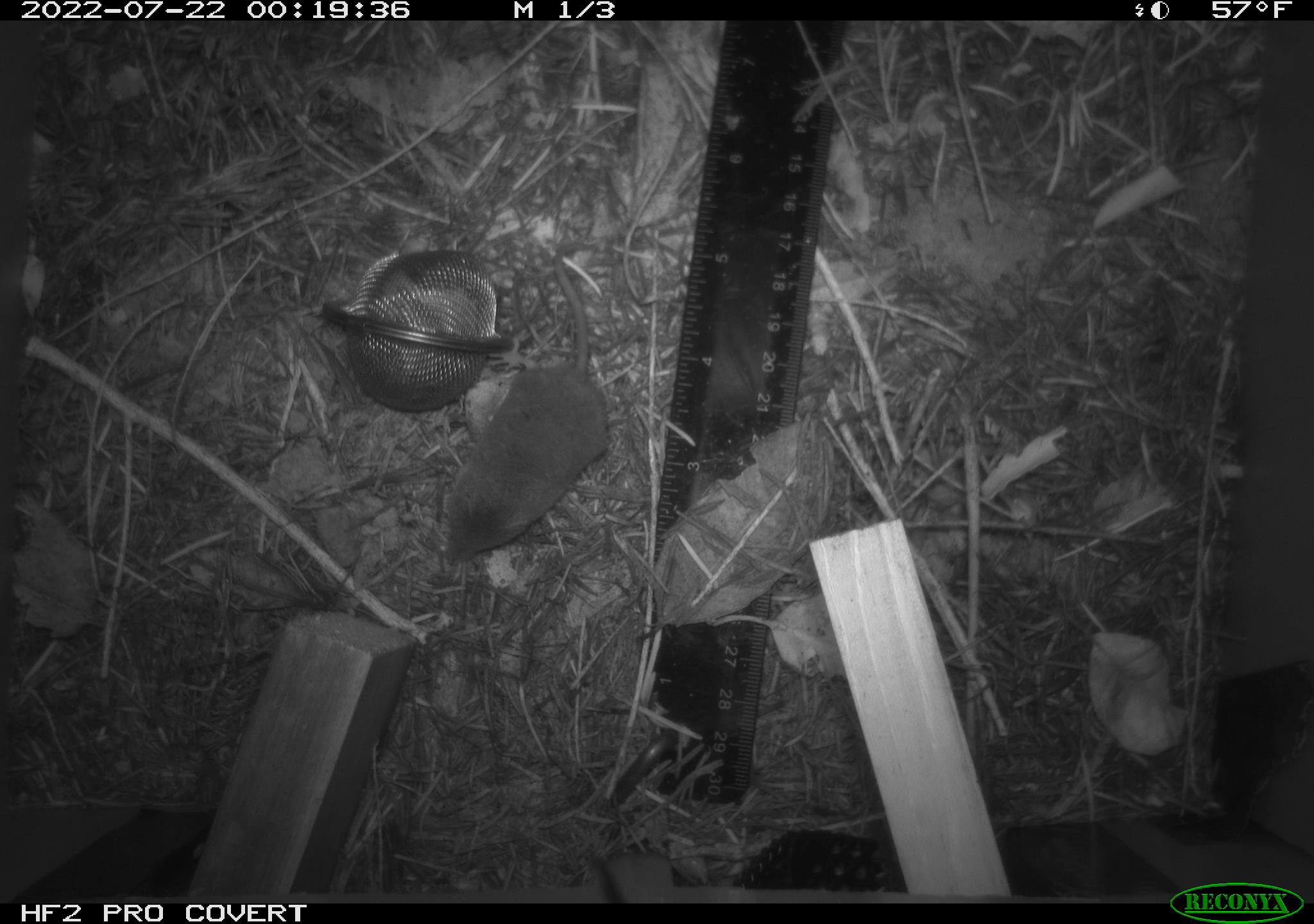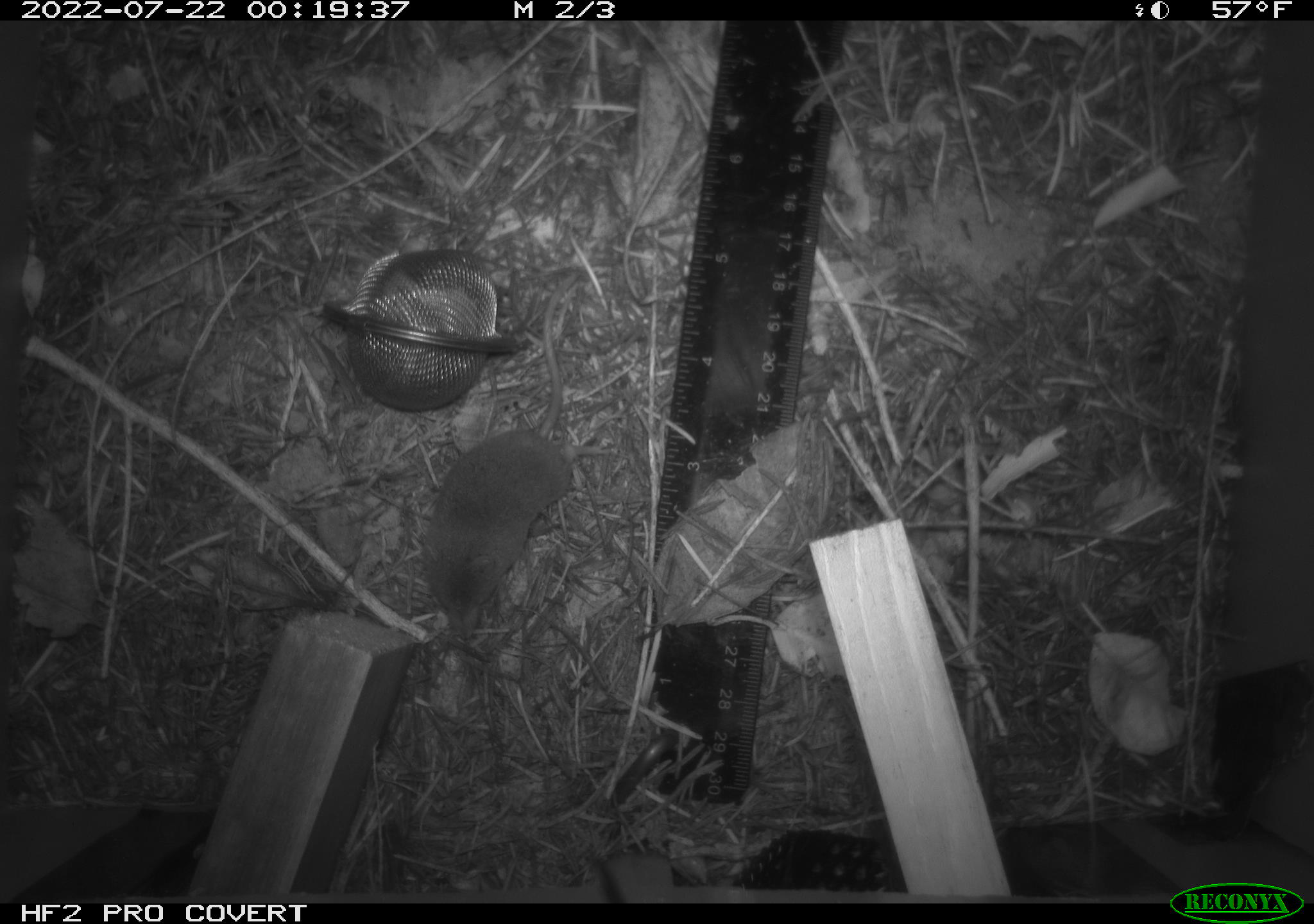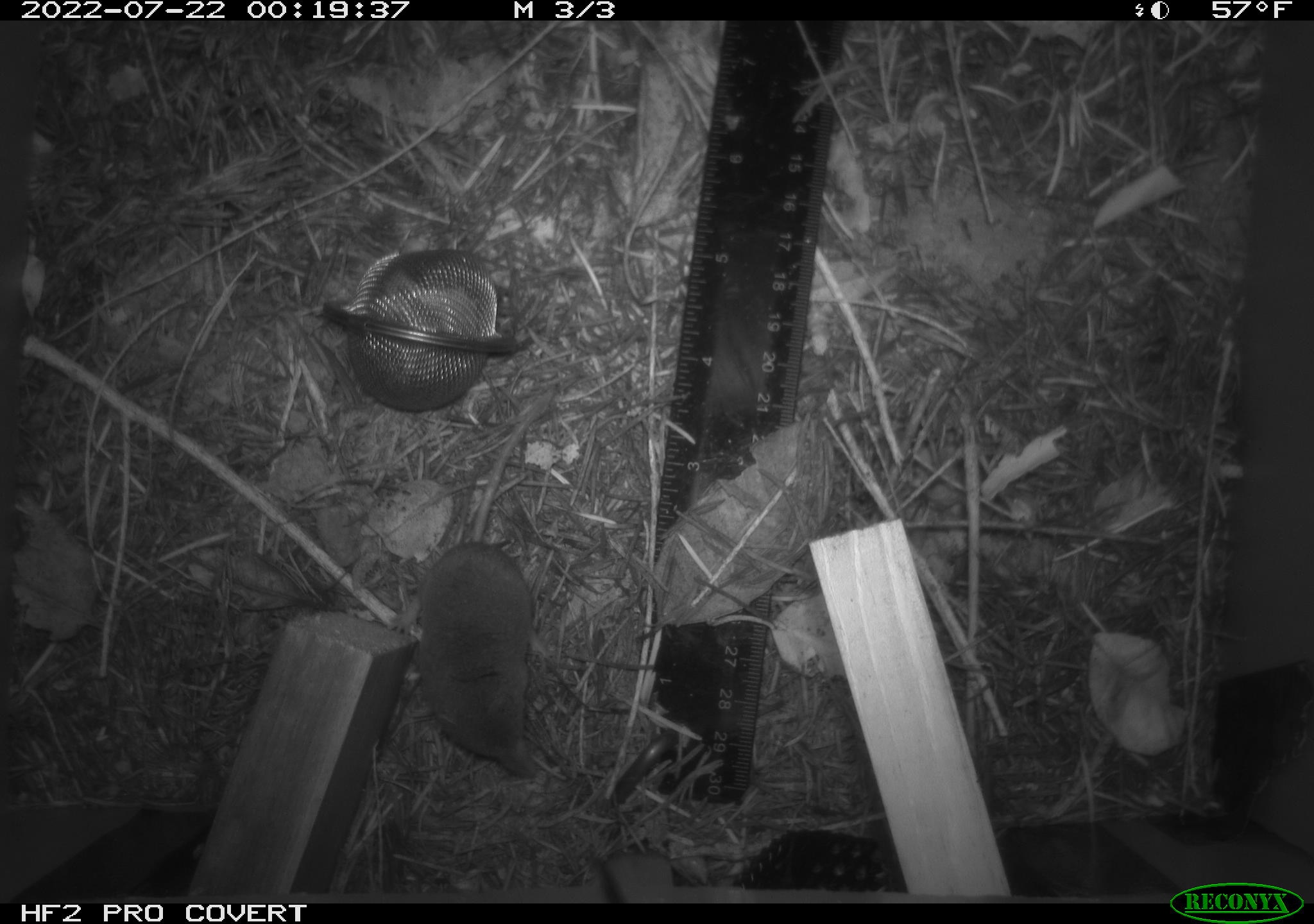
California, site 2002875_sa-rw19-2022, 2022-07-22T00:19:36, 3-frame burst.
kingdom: Animalia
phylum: Chordata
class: Mammalia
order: Eulipotyphla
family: Soricidae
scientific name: Soricidae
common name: shrews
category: soricidae family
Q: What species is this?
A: Soricidae family (shrews) (Soricidae).